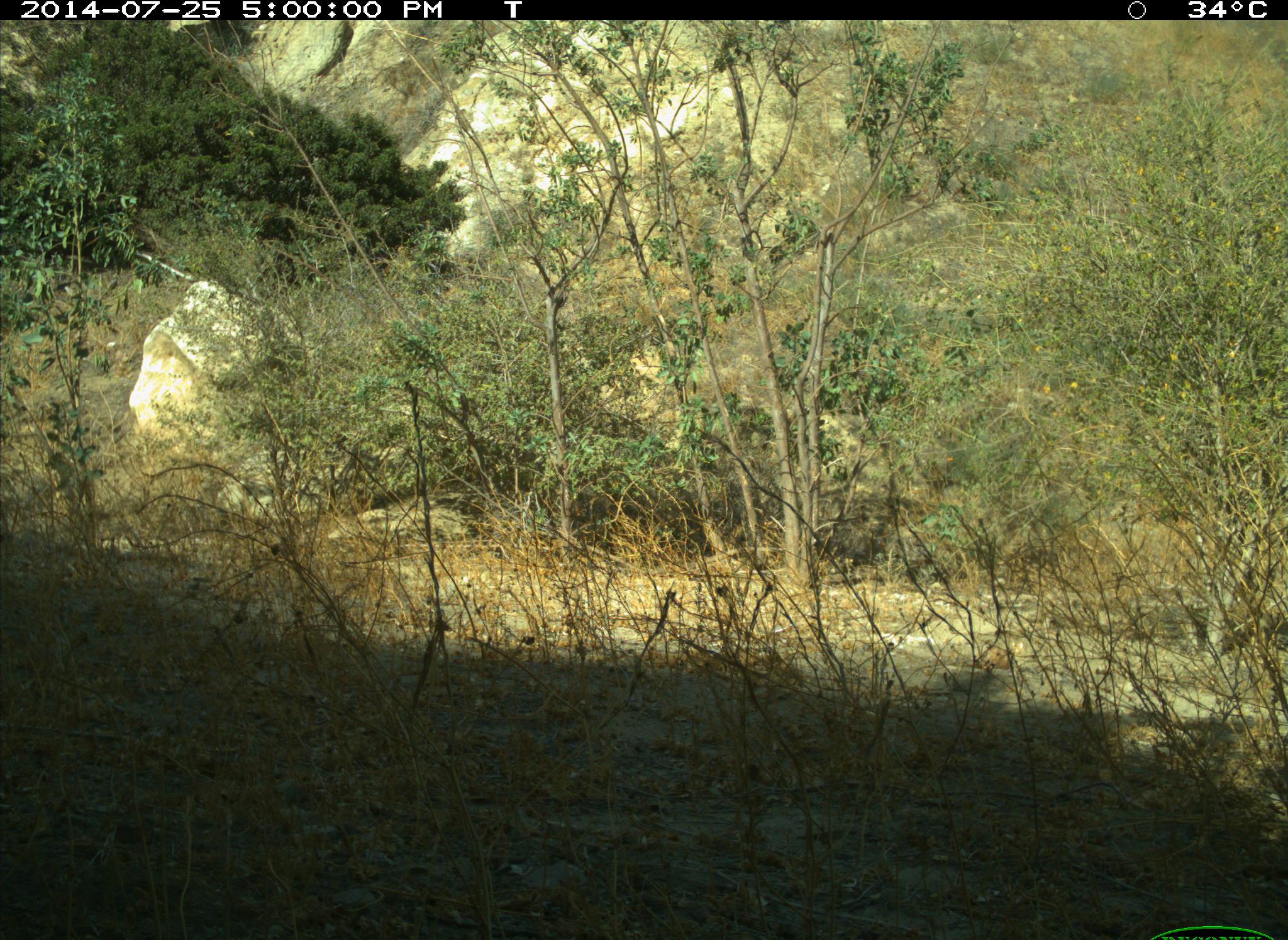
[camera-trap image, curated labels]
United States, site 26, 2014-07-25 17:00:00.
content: no animal present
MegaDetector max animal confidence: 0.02